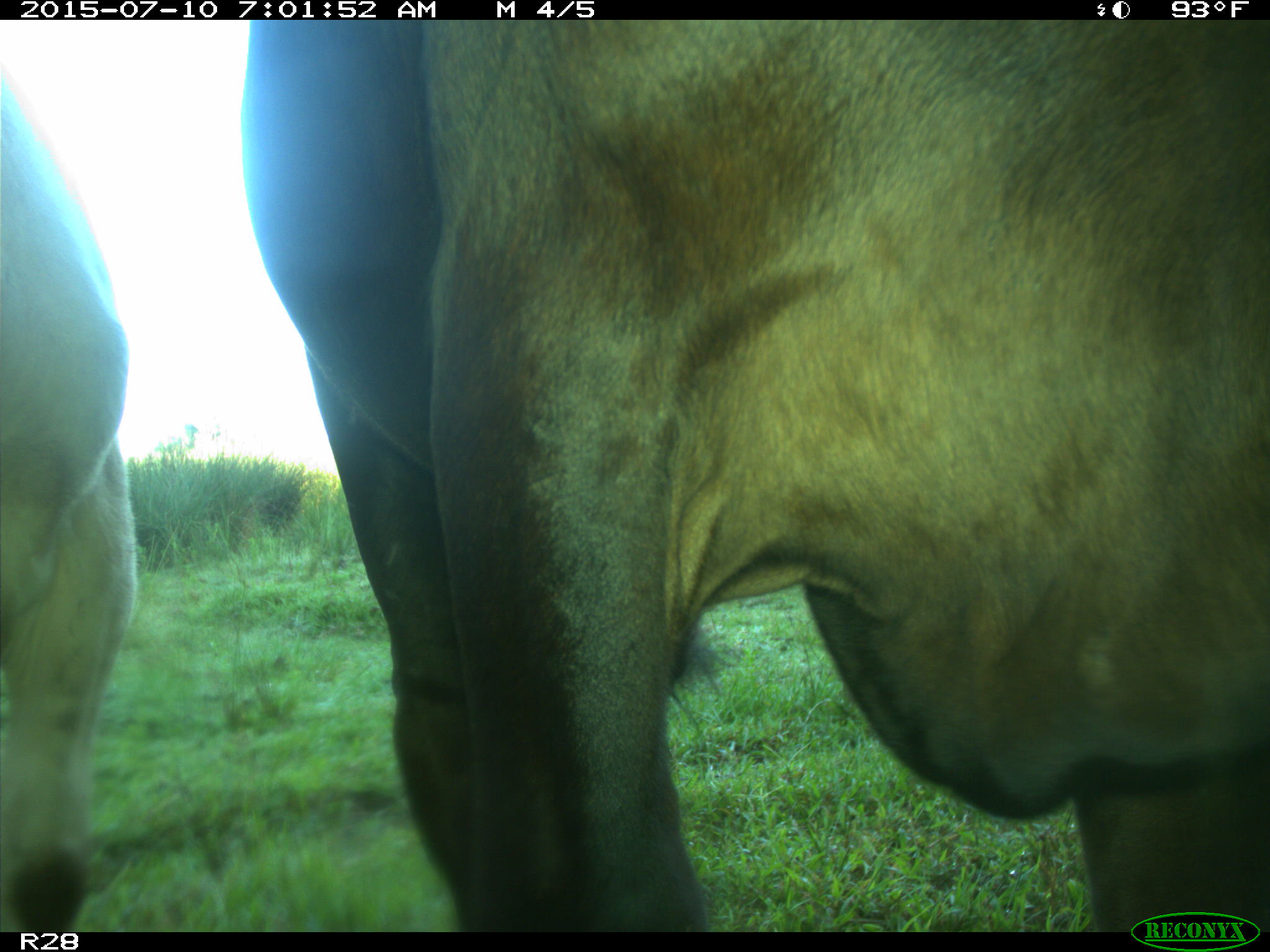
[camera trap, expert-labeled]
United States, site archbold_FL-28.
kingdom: Animalia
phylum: Chordata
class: Mammalia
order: Artiodactyla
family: Bovidae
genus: Bos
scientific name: Bos taurus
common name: domestic cow